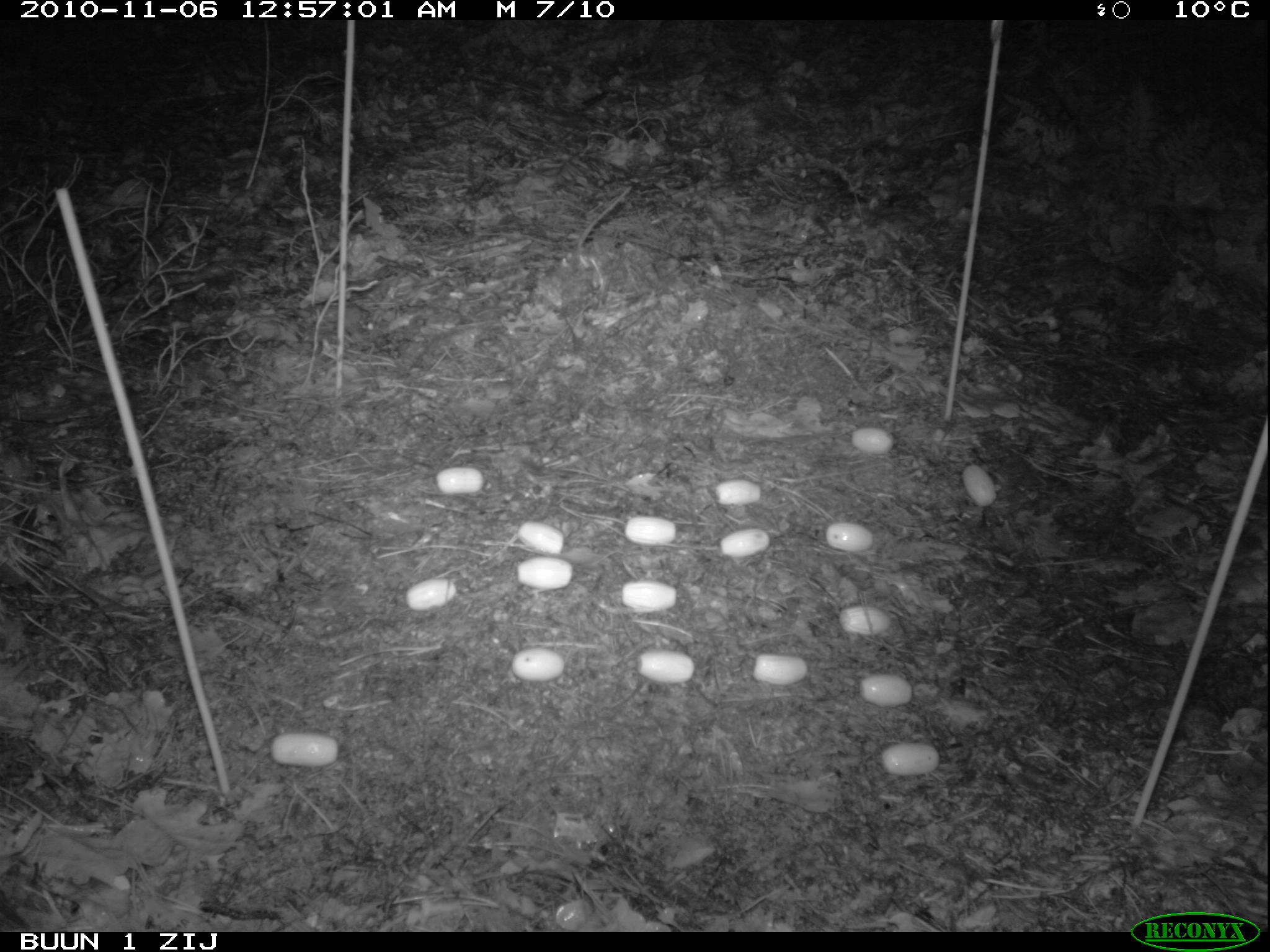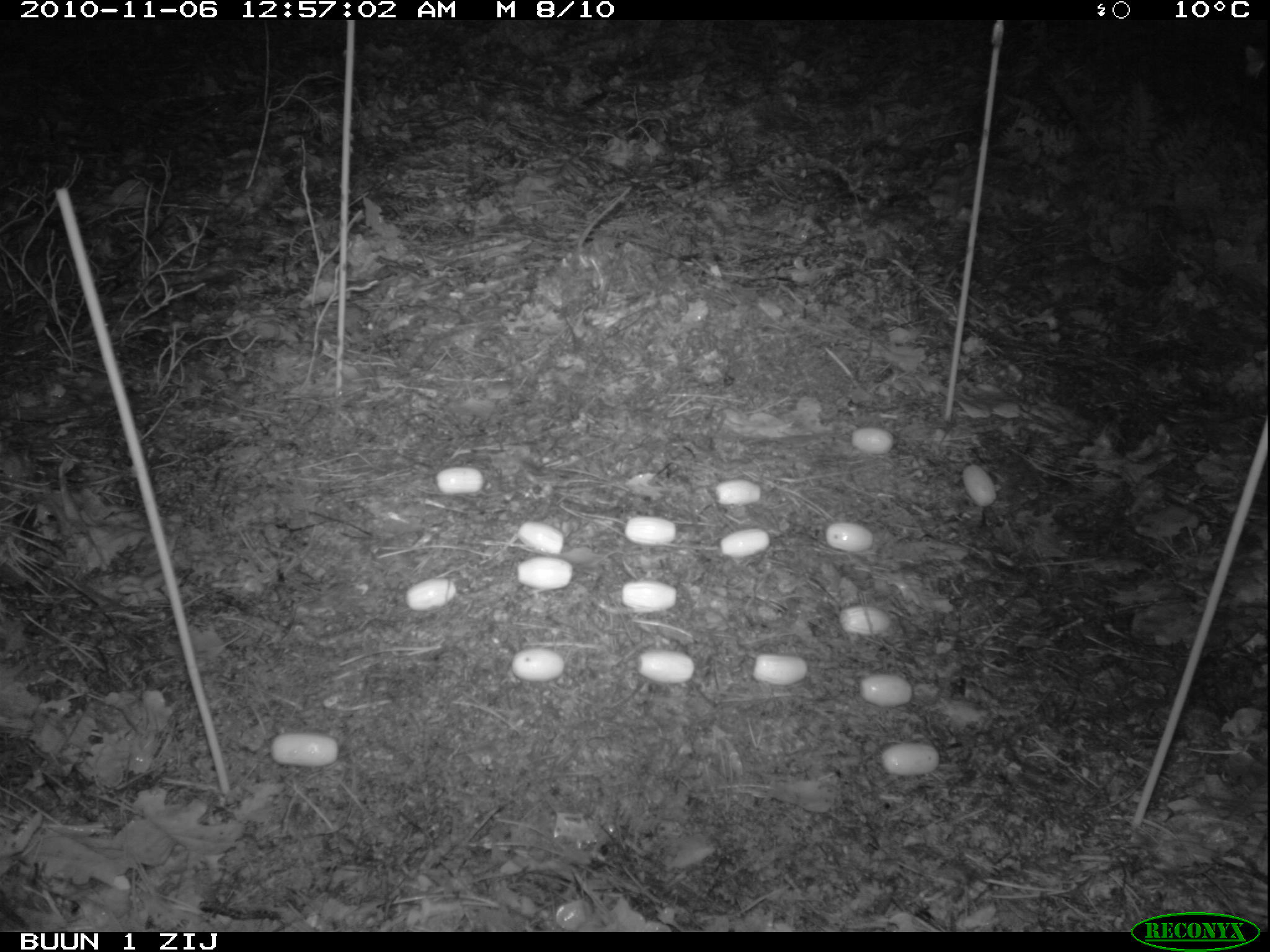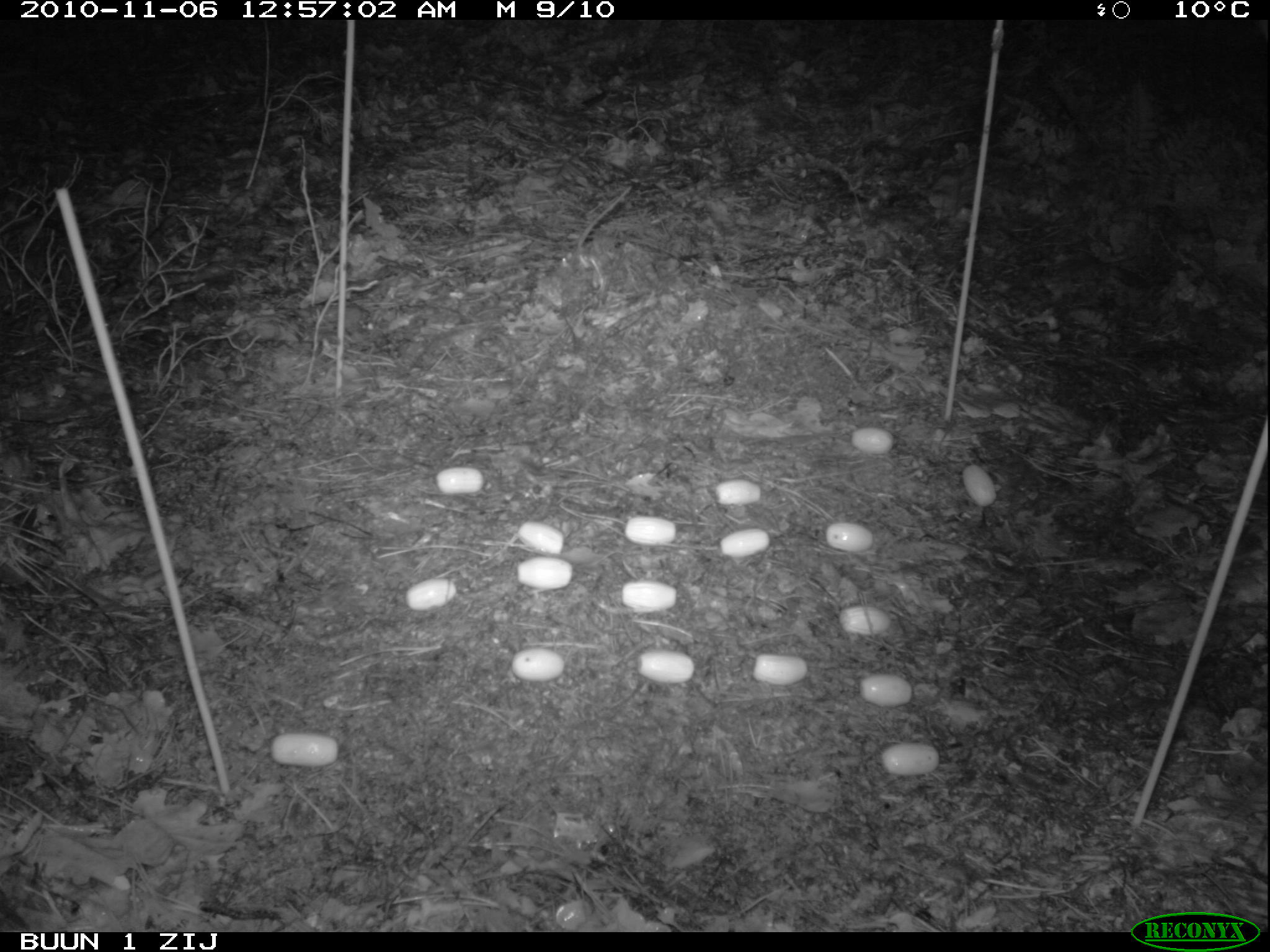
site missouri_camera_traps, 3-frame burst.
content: no animal present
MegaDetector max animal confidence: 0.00